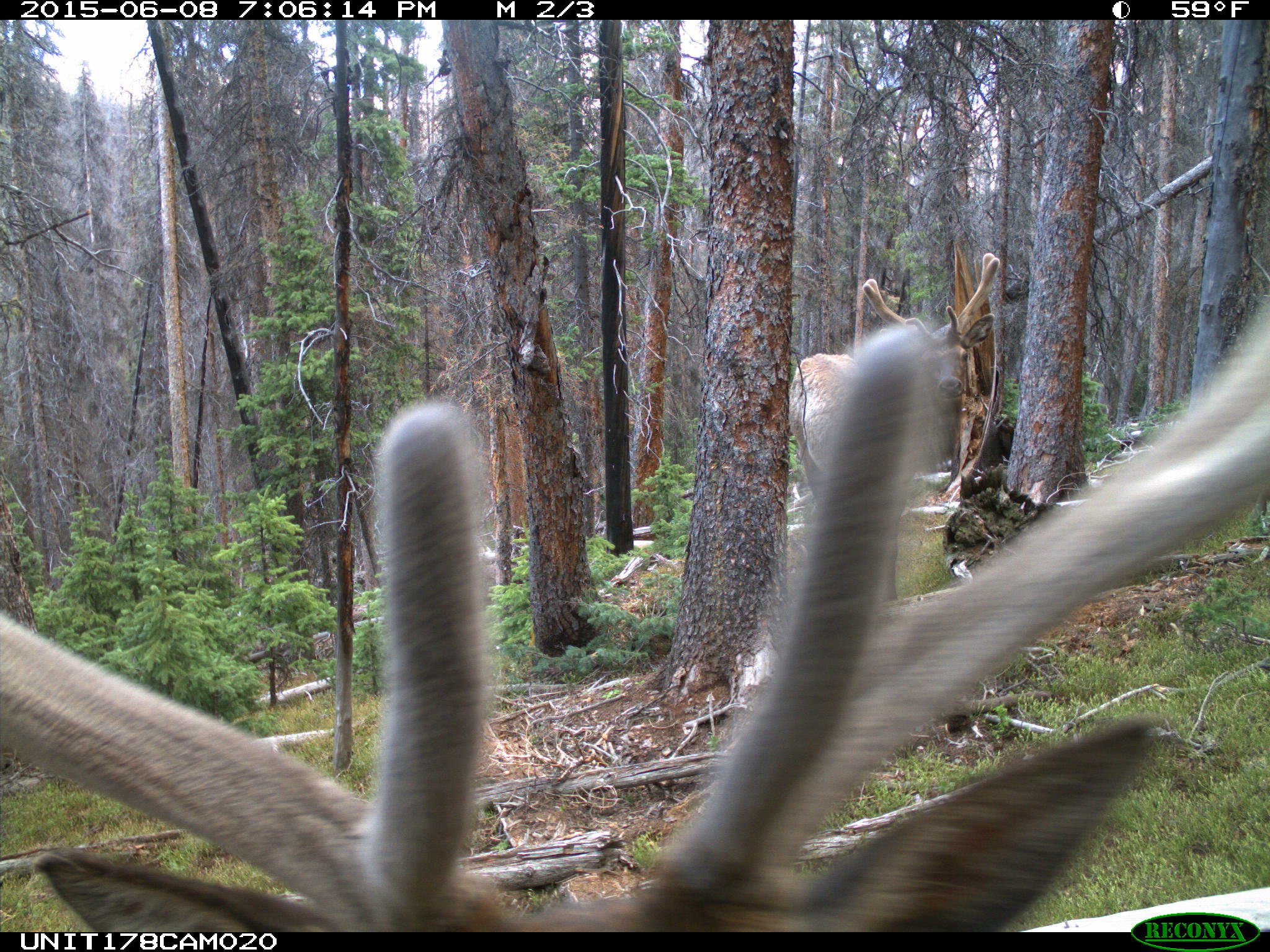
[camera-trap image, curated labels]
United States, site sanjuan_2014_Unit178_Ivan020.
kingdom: Animalia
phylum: Chordata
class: Mammalia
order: Artiodactyla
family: Cervidae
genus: Cervus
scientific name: Cervus elaphus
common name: red deer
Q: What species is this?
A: Cervus elaphus (red deer).